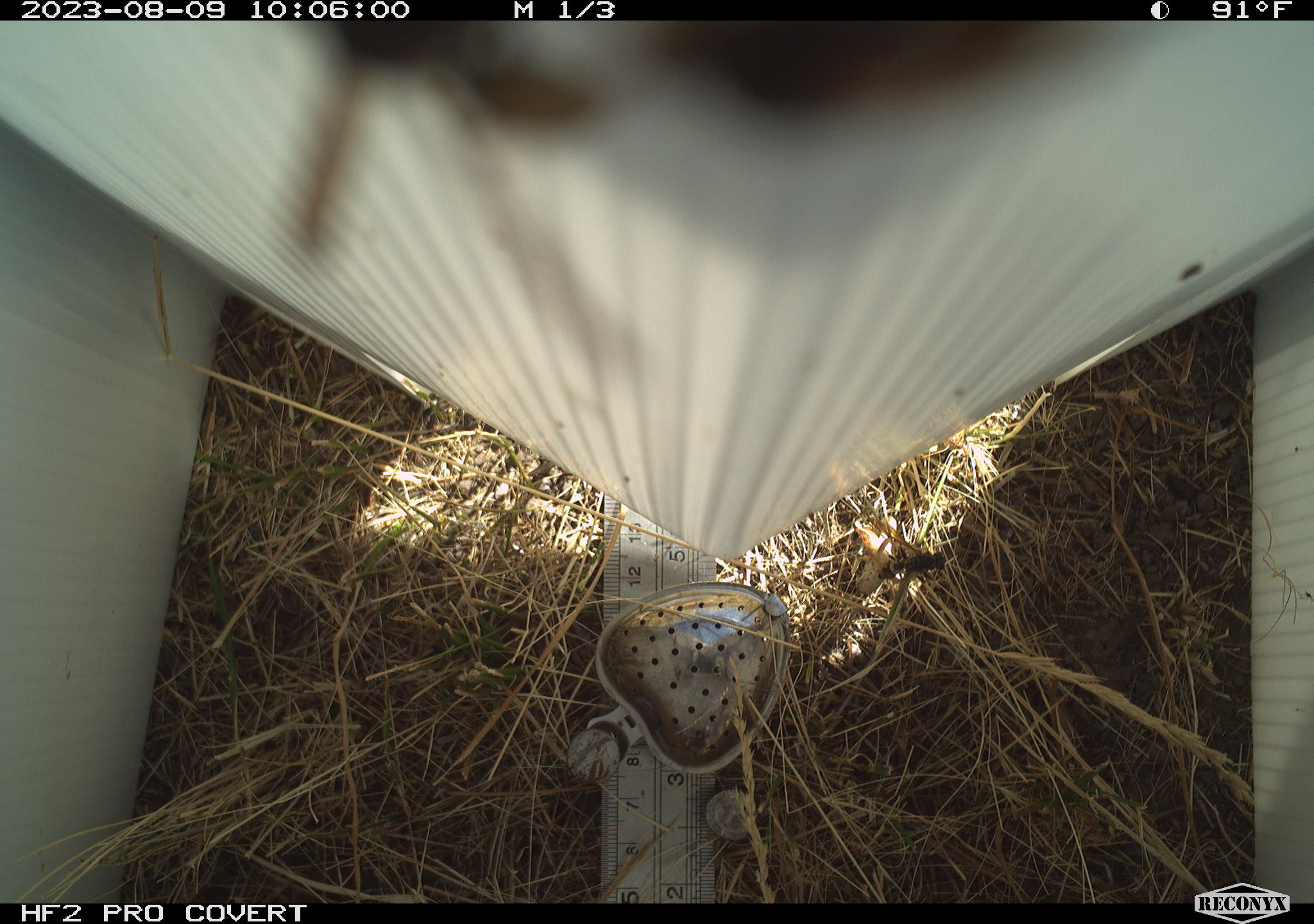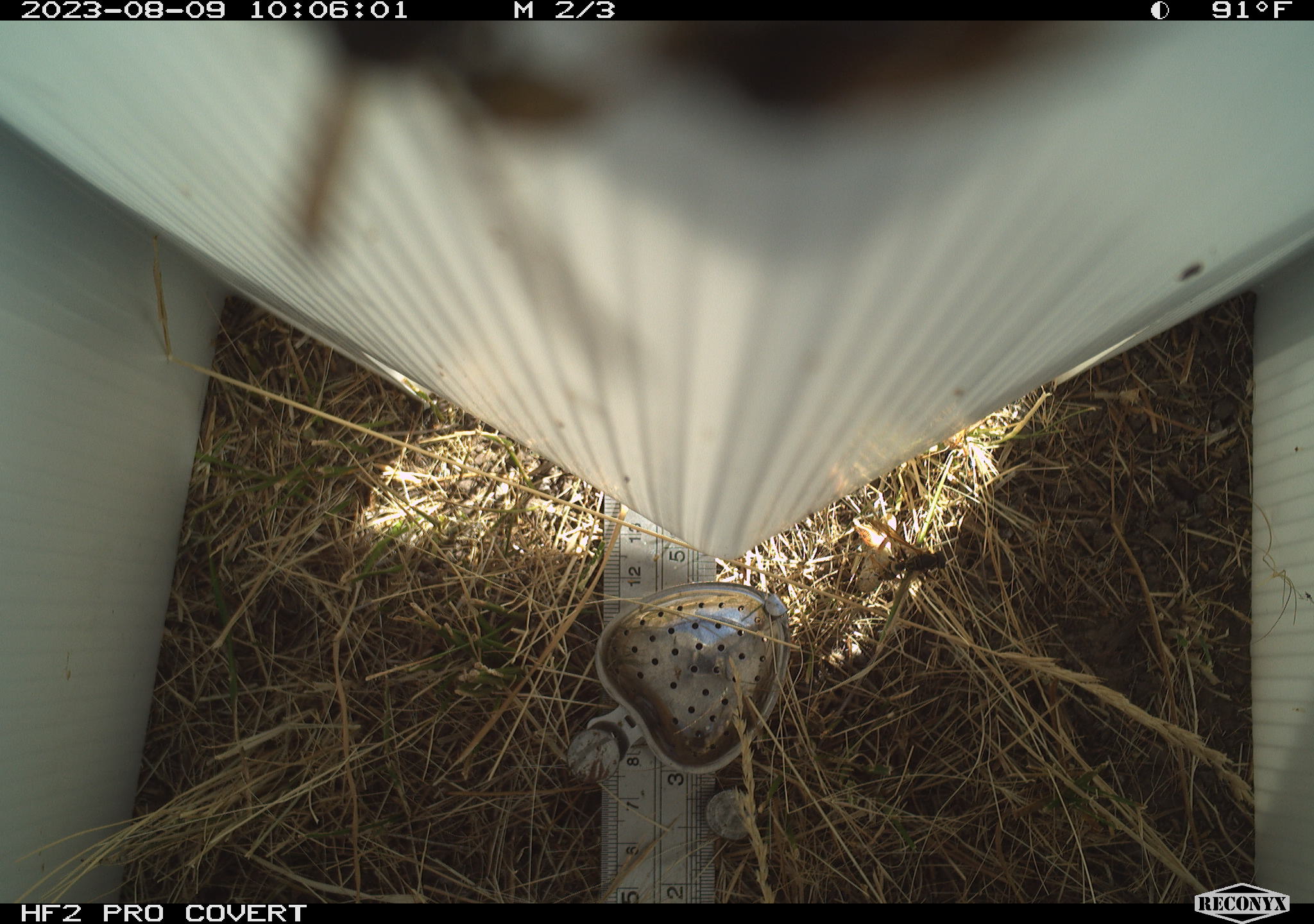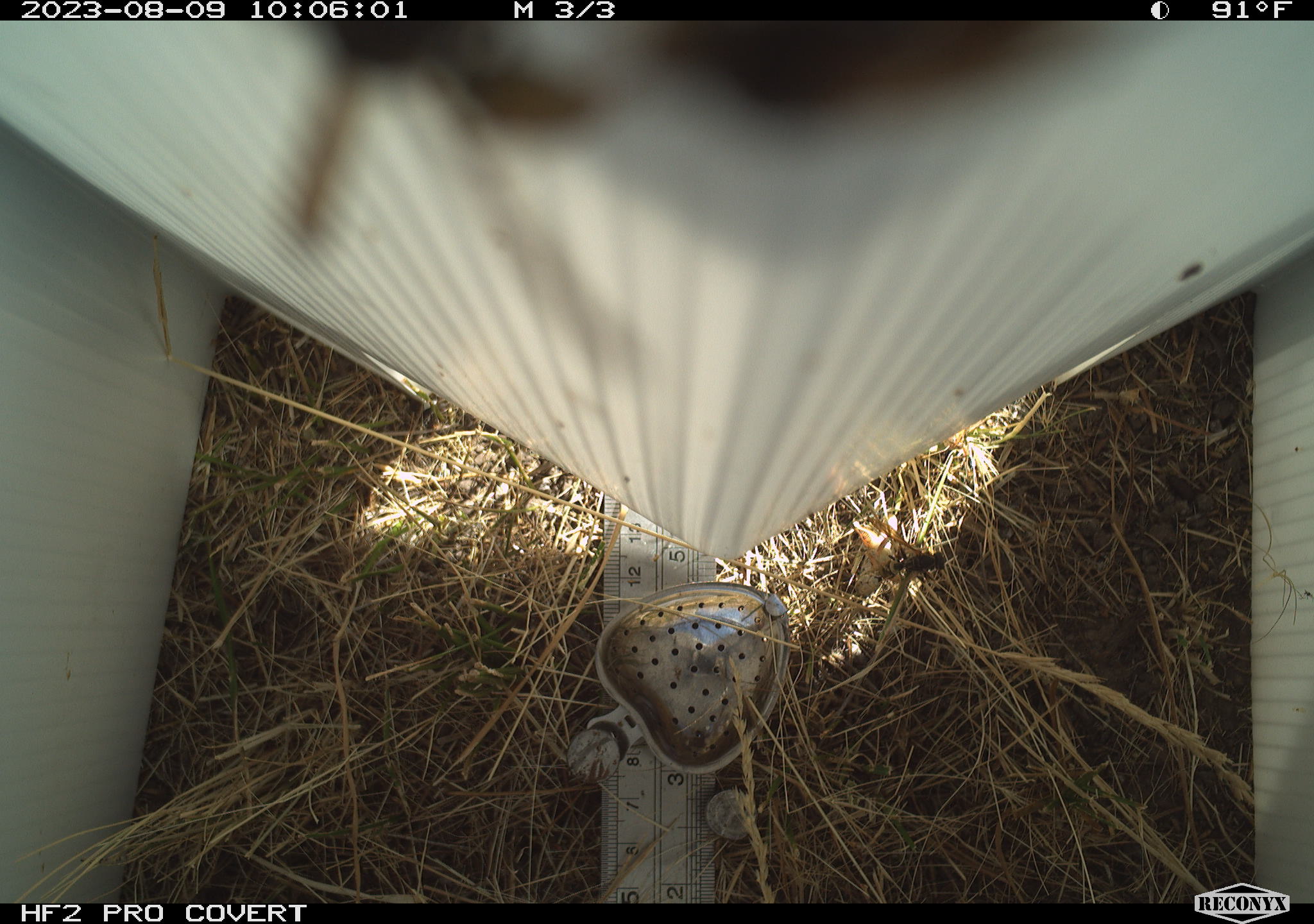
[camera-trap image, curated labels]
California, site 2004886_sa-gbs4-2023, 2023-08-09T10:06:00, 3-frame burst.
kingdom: Animalia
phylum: Arthropoda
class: Insecta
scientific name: Insecta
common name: insect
Insect (Insecta).